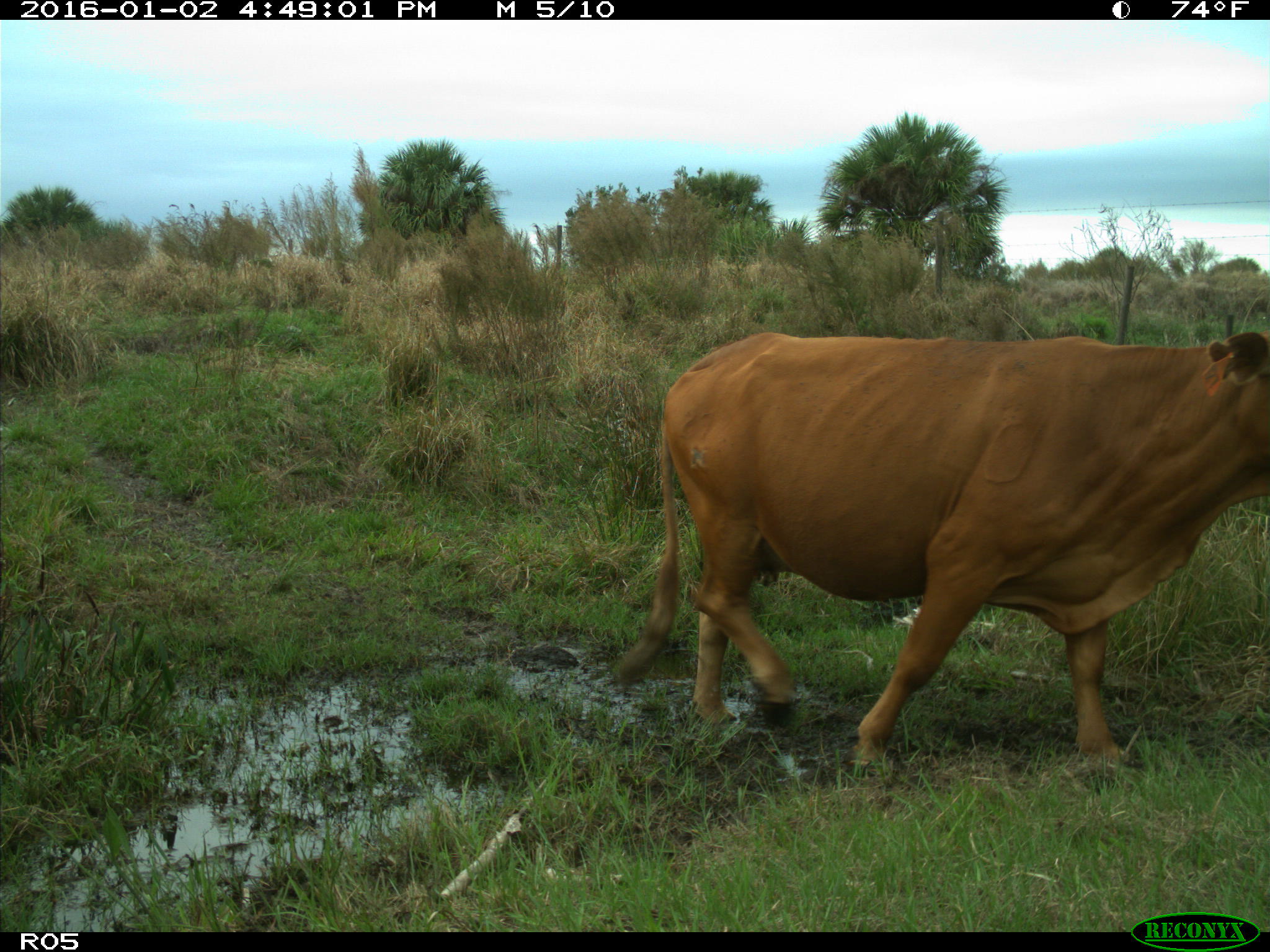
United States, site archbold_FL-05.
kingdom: Animalia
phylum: Chordata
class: Mammalia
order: Artiodactyla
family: Bovidae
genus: Bos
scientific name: Bos taurus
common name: domestic cow